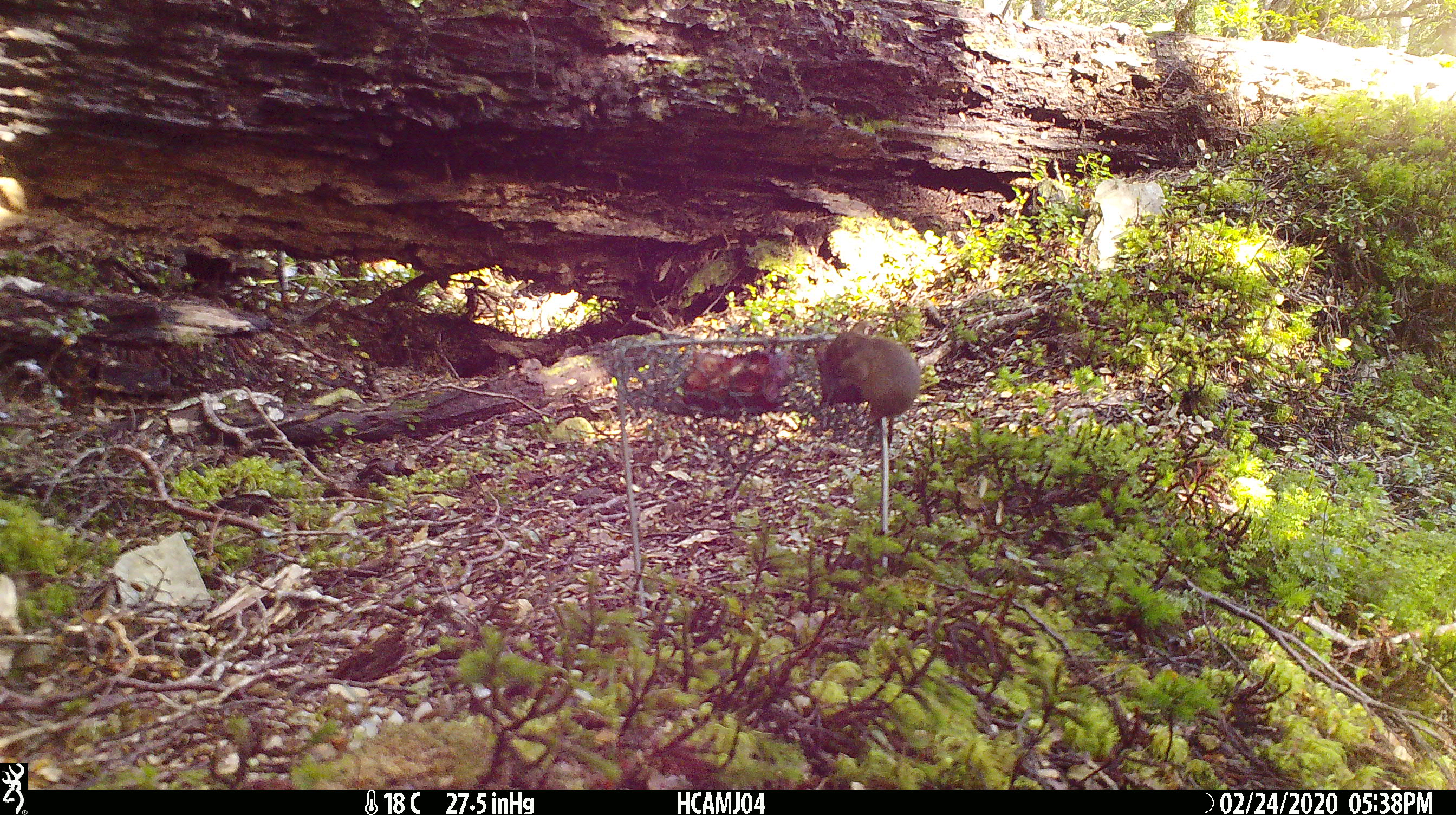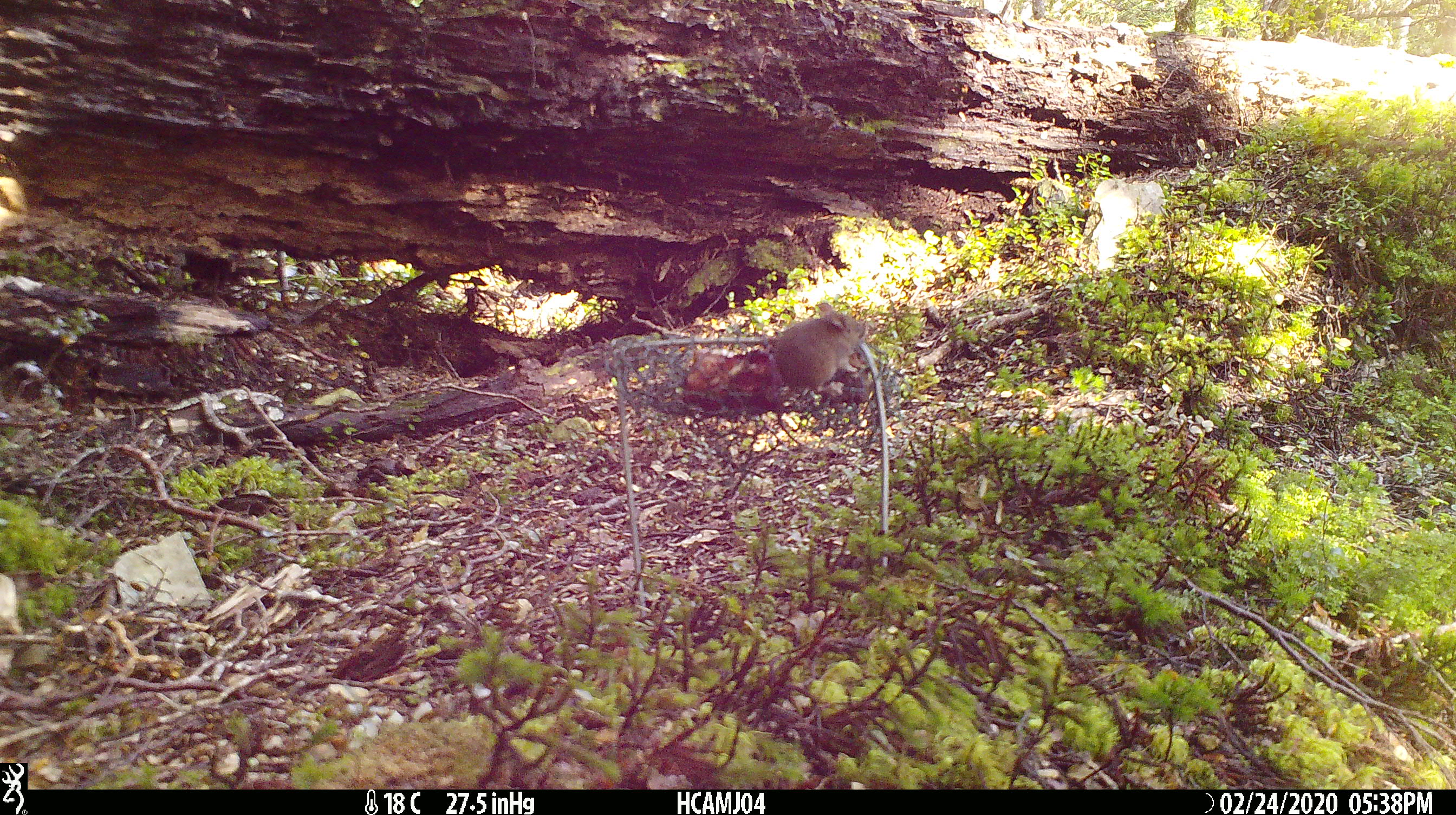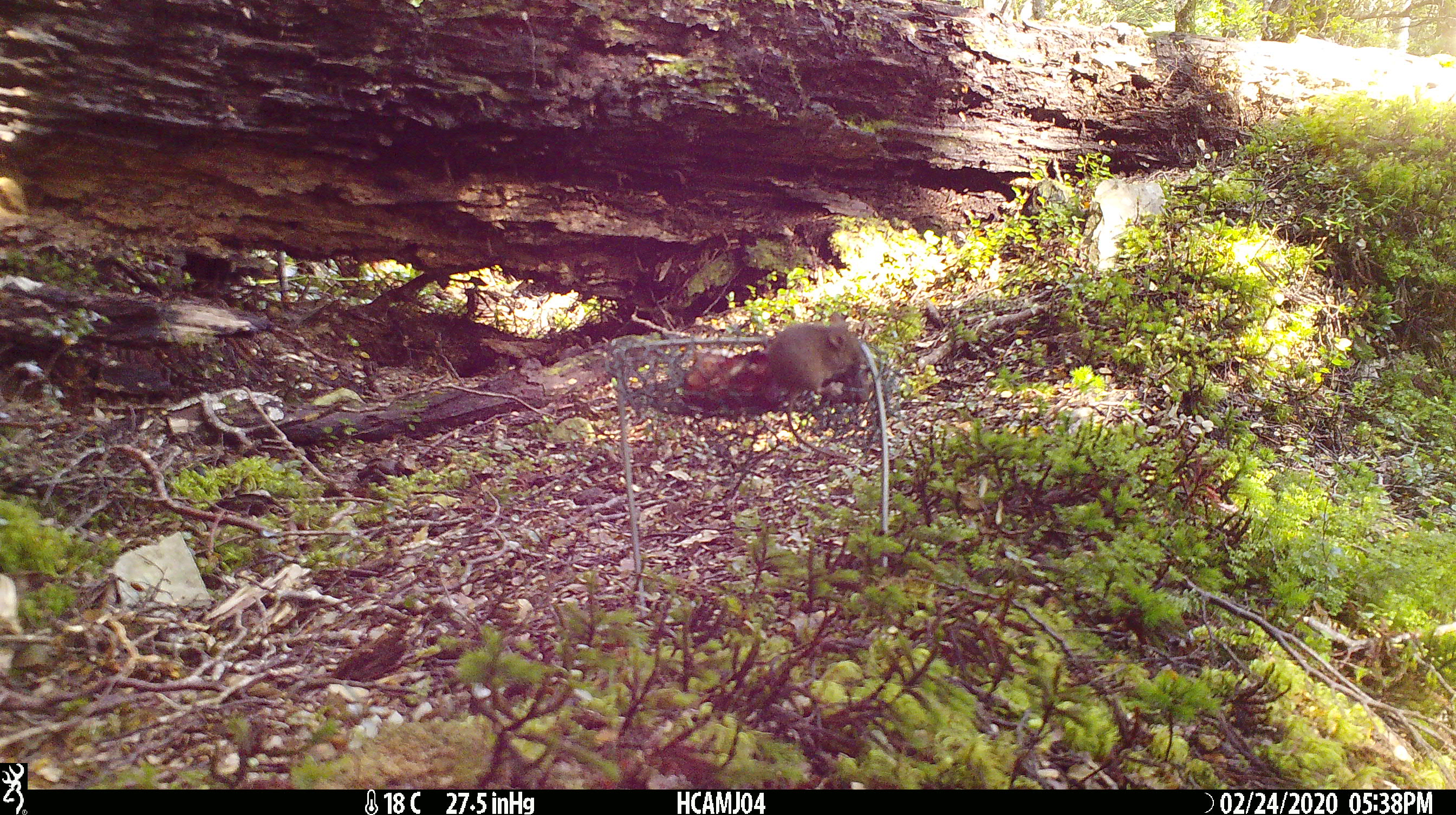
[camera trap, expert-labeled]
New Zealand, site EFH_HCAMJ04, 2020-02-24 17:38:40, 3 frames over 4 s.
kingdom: Animalia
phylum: Chordata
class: Mammalia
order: Rodentia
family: Muridae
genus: Mus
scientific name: Mus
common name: mouse